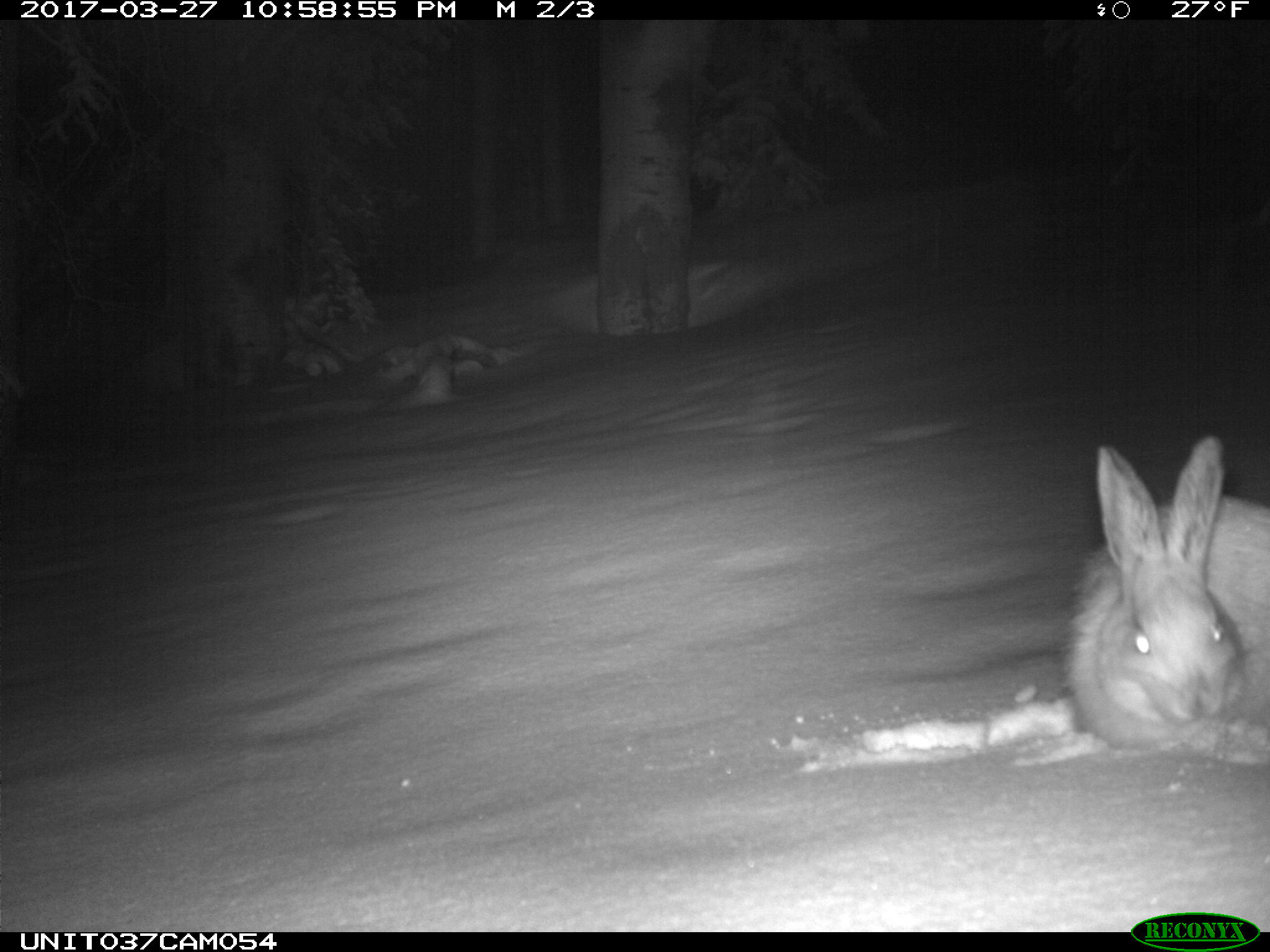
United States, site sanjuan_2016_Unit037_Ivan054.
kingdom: Animalia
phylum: Chordata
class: Mammalia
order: Lagomorpha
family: Leporidae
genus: Lepus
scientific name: Lepus americanus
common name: snowshoe hare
Lepus americanus (snowshoe hare).